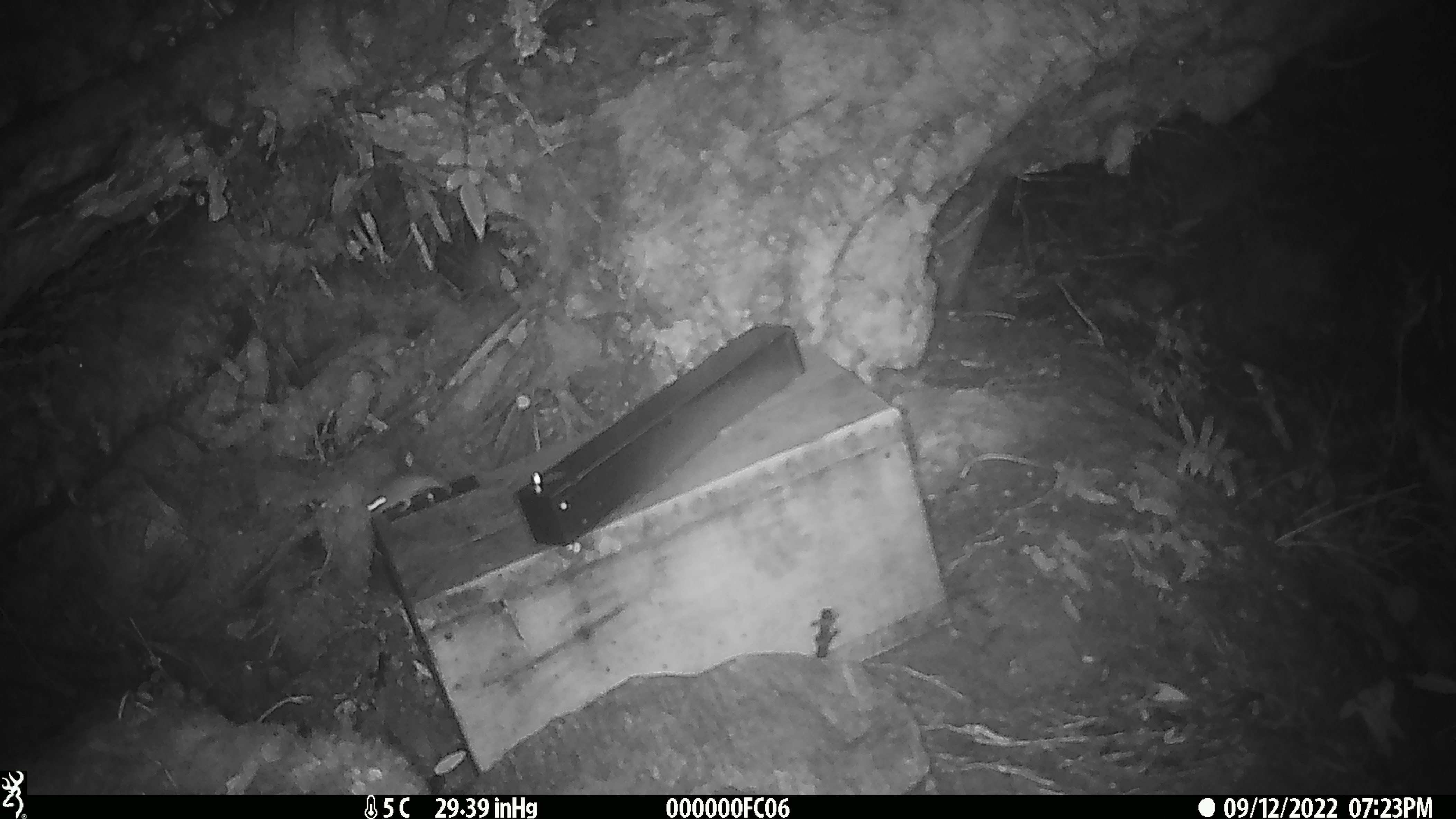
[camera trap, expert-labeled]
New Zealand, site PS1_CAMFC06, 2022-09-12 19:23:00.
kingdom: Animalia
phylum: Chordata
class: Mammalia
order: Rodentia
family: Muridae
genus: Mus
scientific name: Mus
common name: mouse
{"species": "mouse (Mus)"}